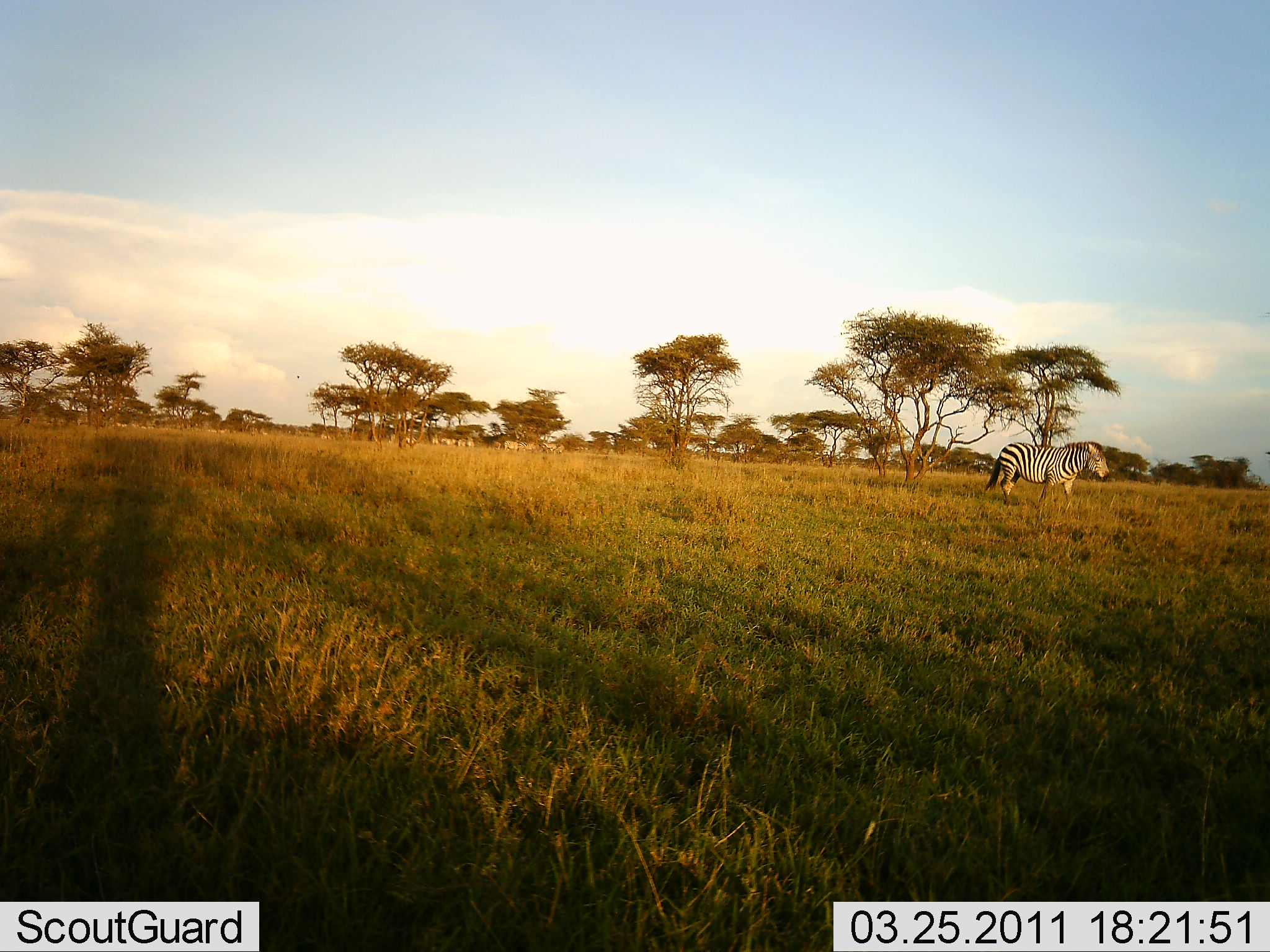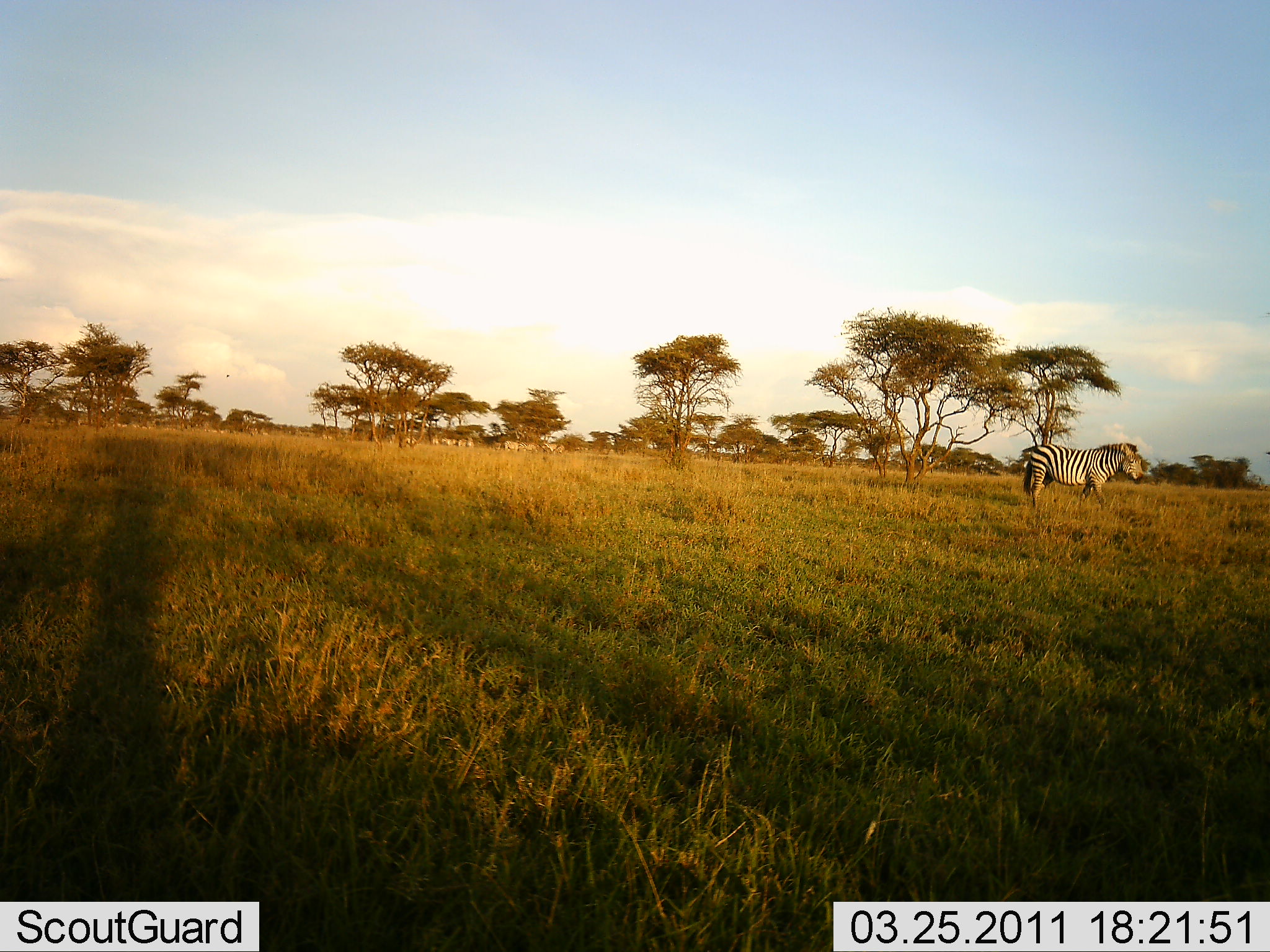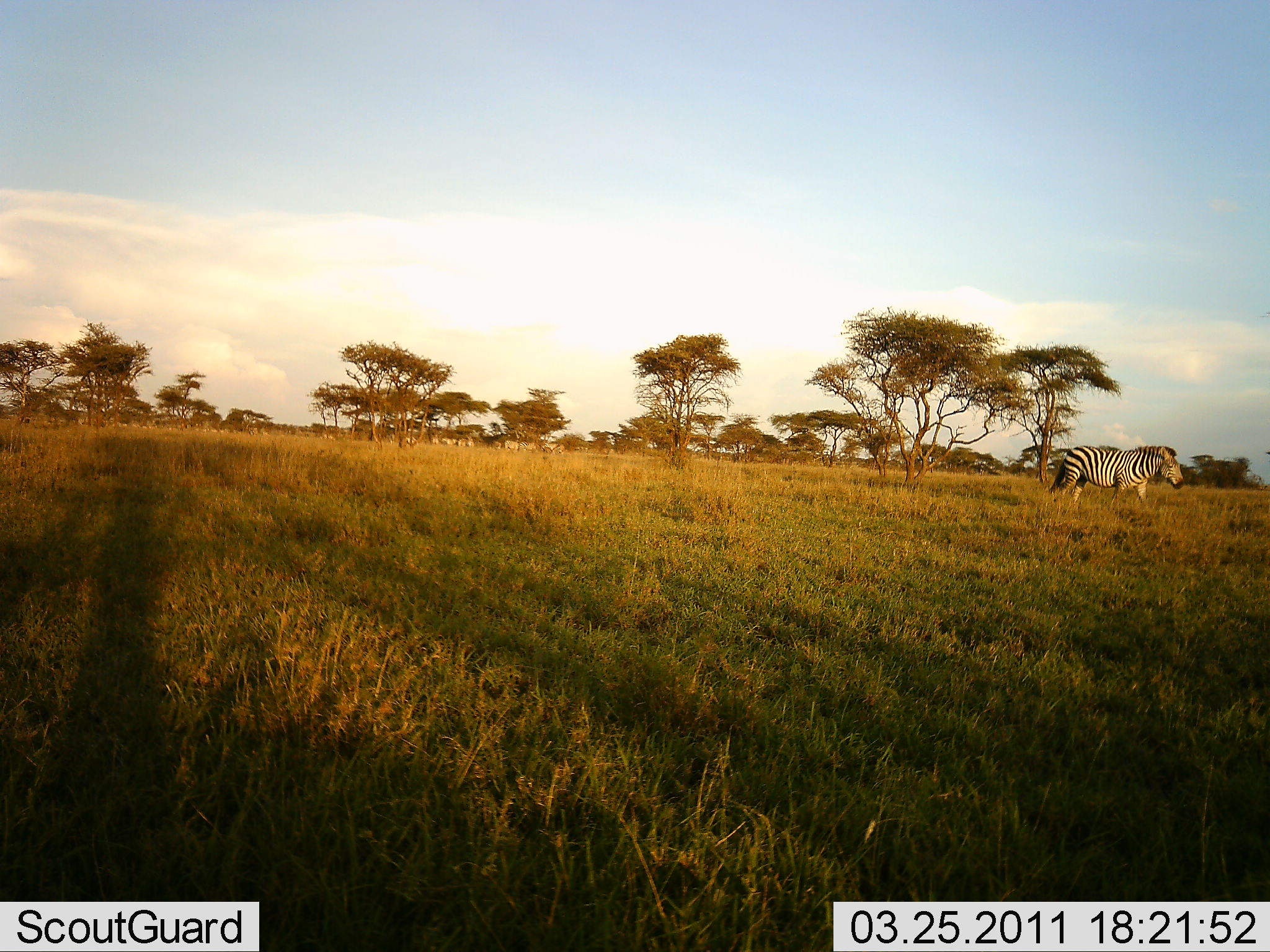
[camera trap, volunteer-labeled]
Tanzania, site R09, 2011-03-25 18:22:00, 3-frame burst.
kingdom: Animalia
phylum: Chordata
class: Mammalia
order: Perissodactyla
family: Equidae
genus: Equus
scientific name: Equus quagga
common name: plains zebra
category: zebra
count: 1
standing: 12%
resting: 0%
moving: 88%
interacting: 0%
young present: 0%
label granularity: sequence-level